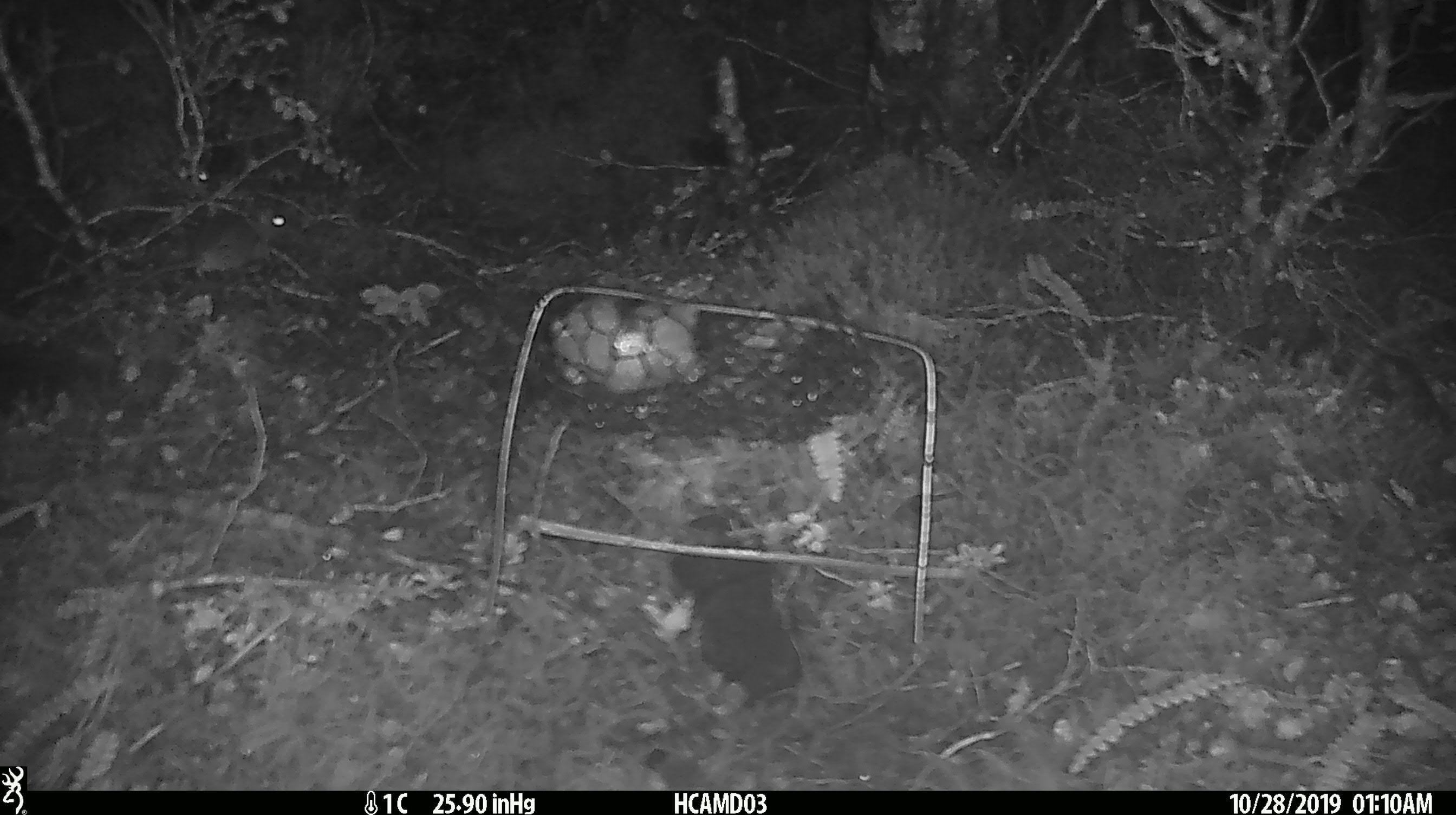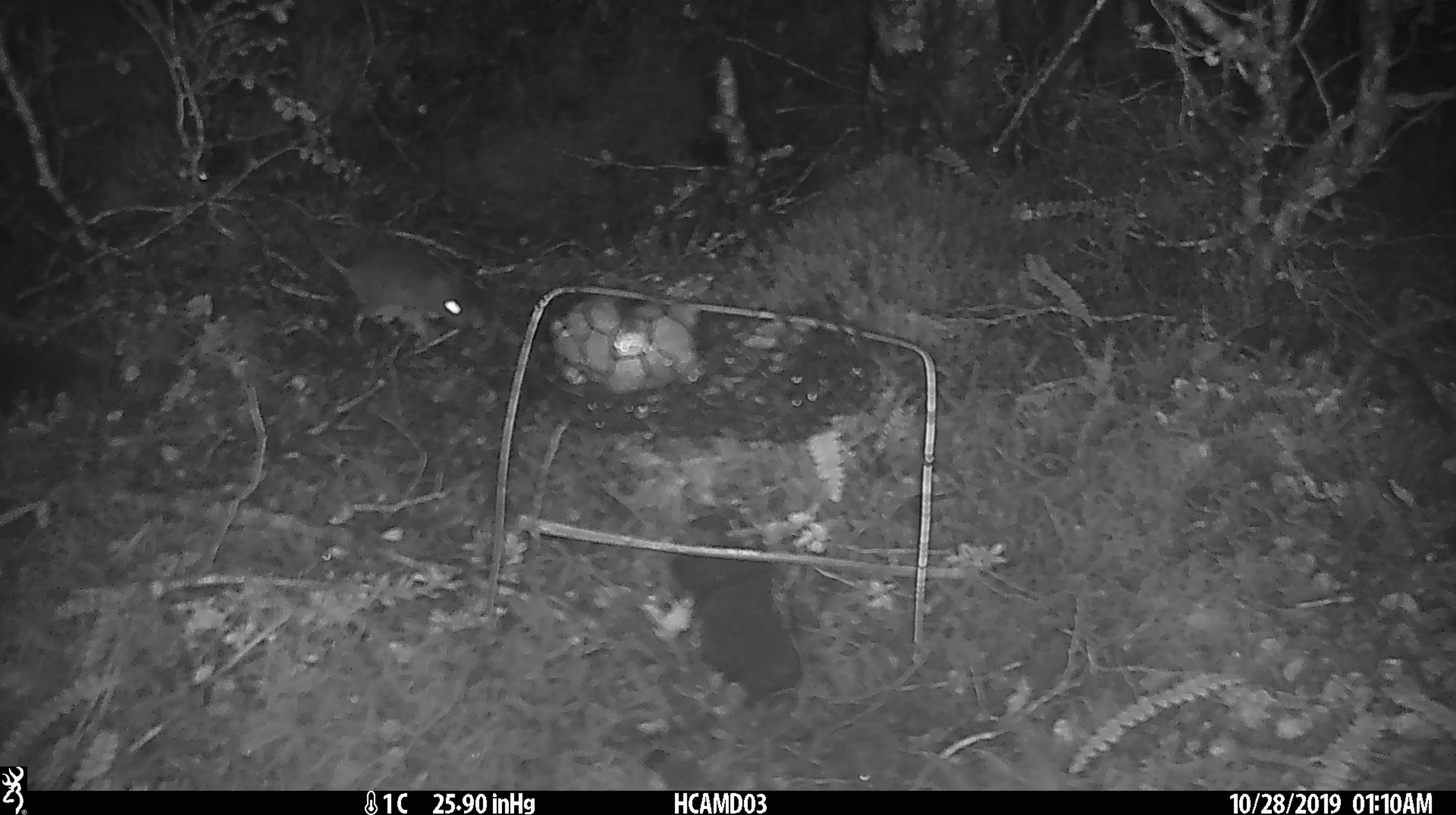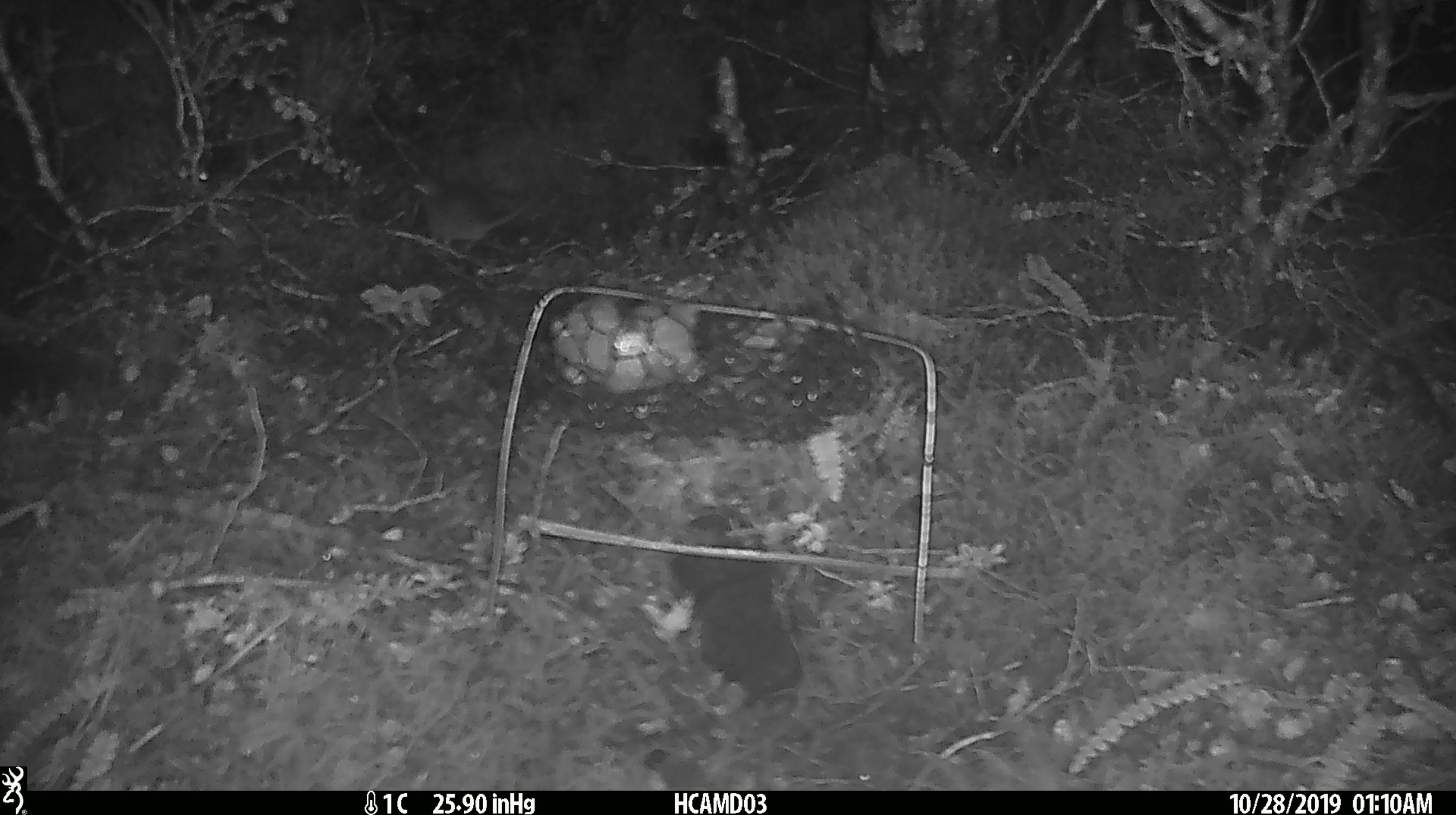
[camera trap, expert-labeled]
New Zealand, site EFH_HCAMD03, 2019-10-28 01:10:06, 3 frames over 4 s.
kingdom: Animalia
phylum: Chordata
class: Mammalia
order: Rodentia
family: Muridae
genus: Mus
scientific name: Mus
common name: mouse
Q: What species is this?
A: Mouse (Mus).